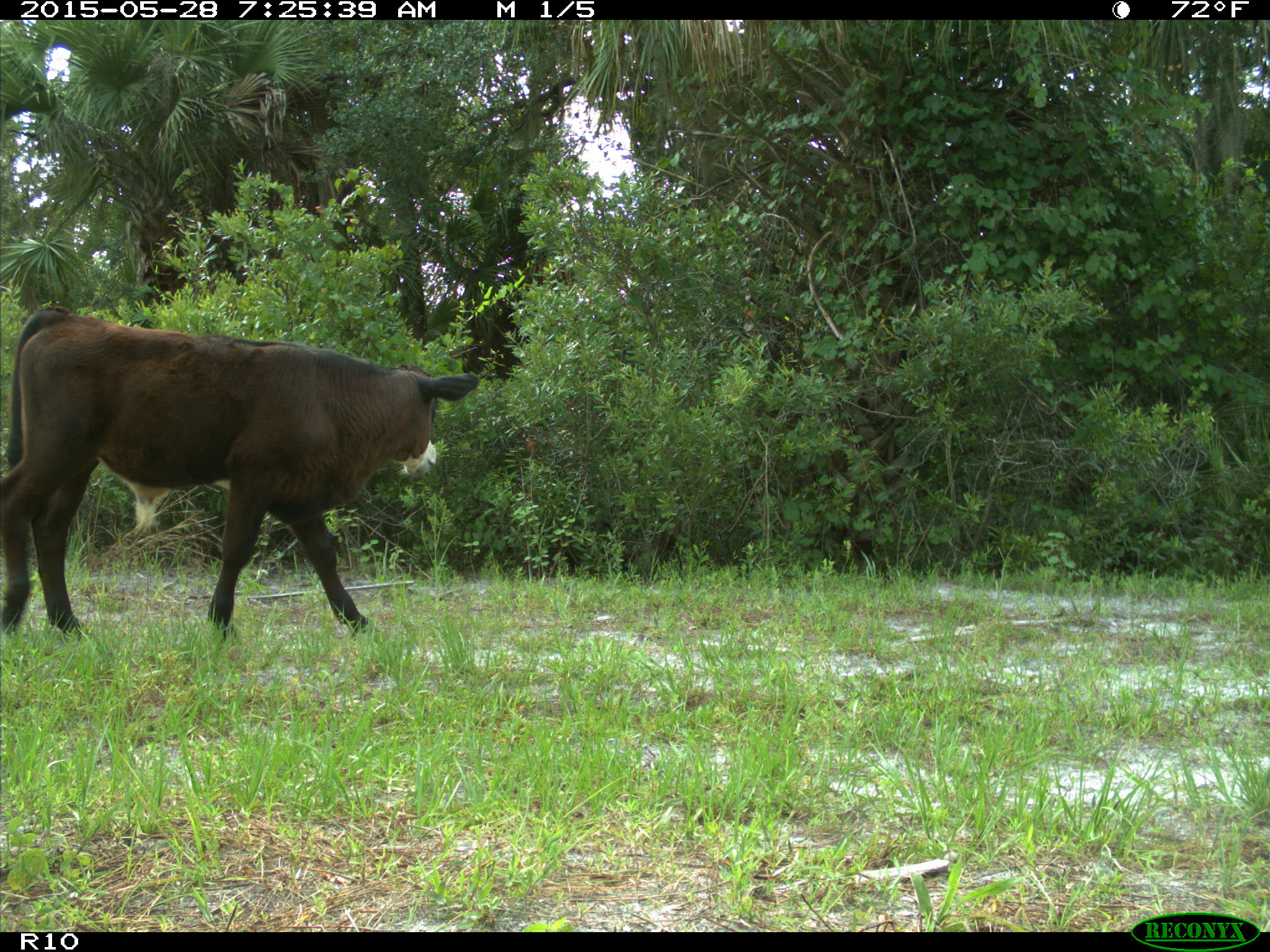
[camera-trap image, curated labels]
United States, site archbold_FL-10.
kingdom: Animalia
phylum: Chordata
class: Mammalia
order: Artiodactyla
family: Bovidae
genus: Bos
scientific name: Bos taurus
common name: domestic cow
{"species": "Bos taurus (domestic cow)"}